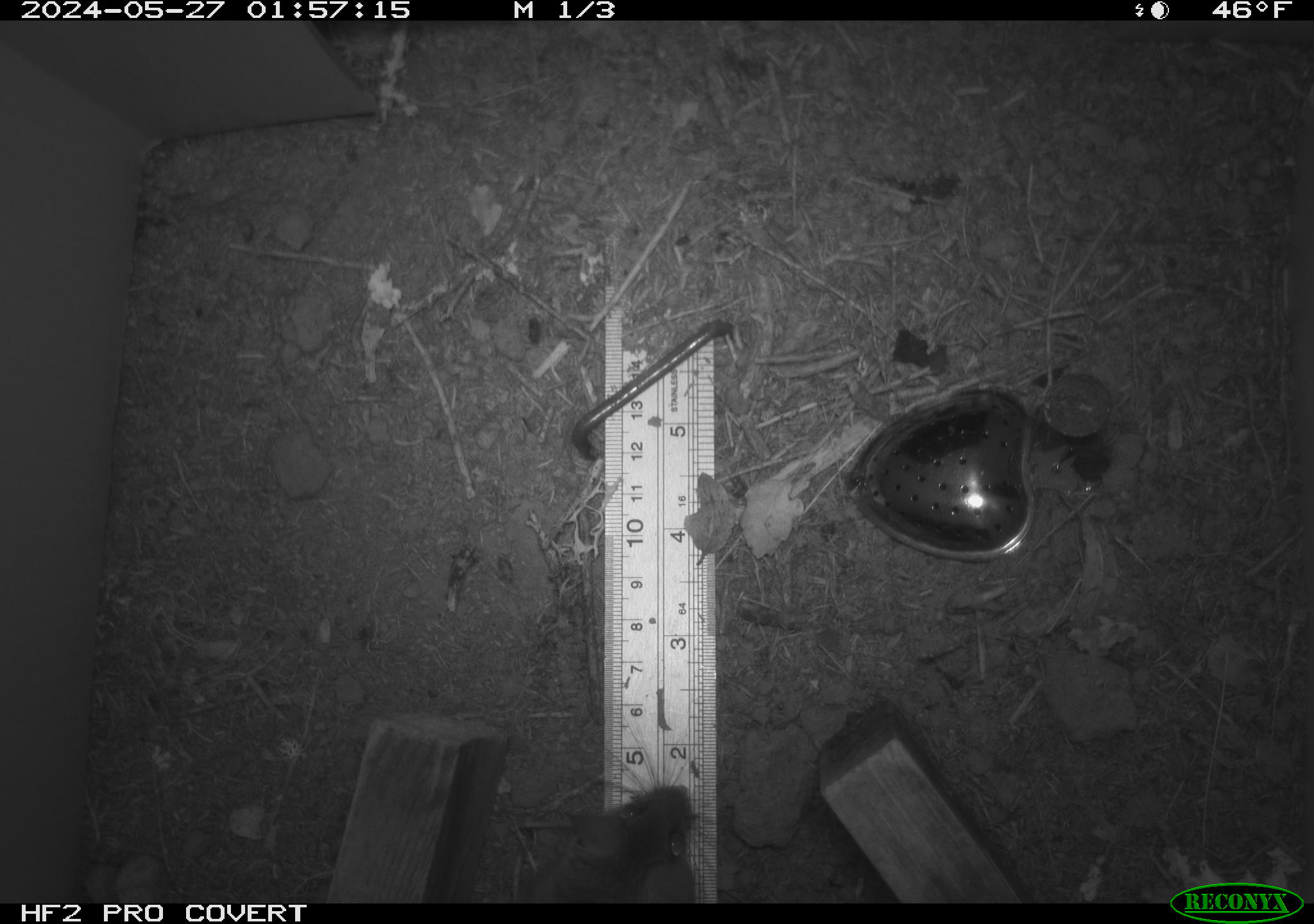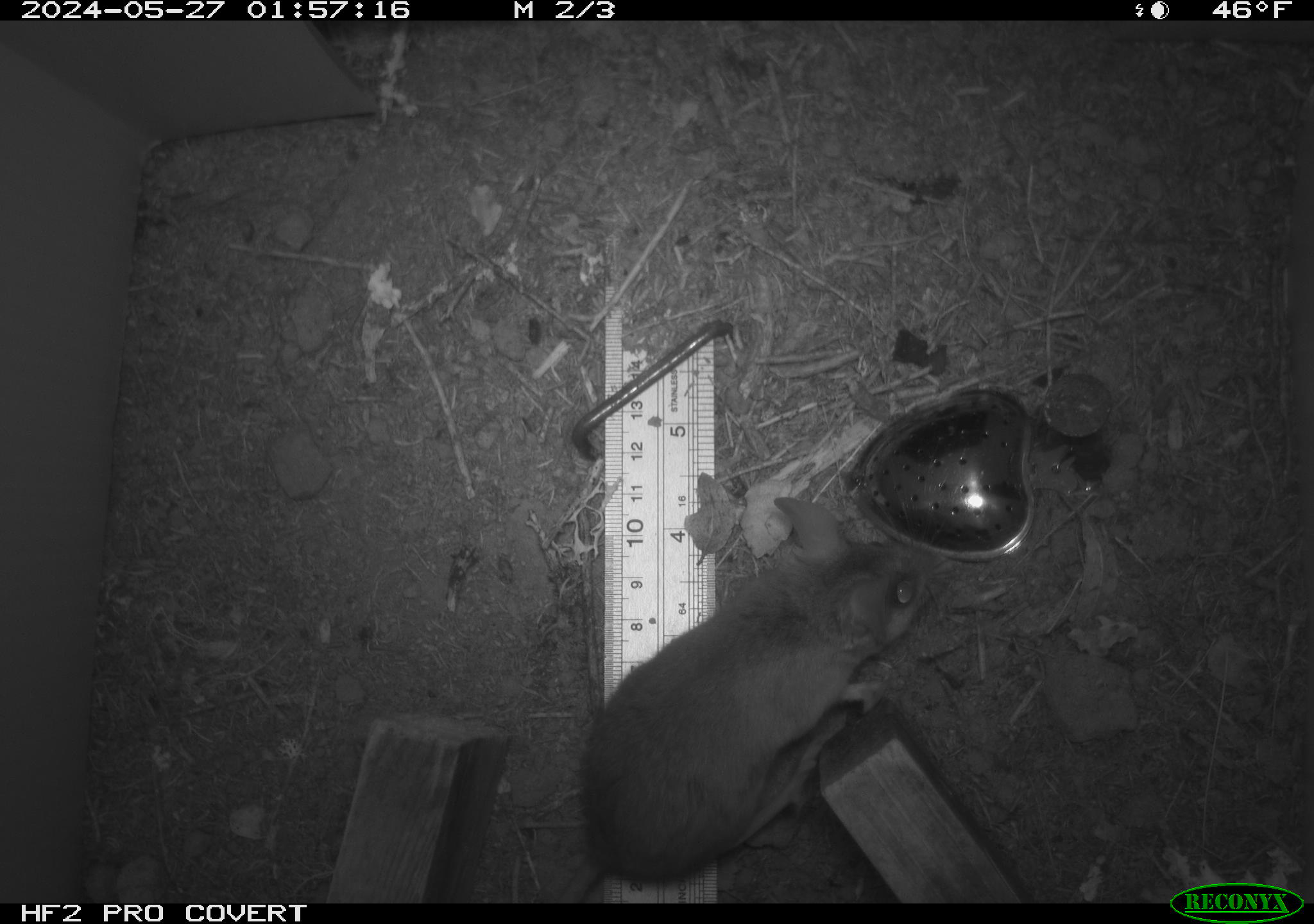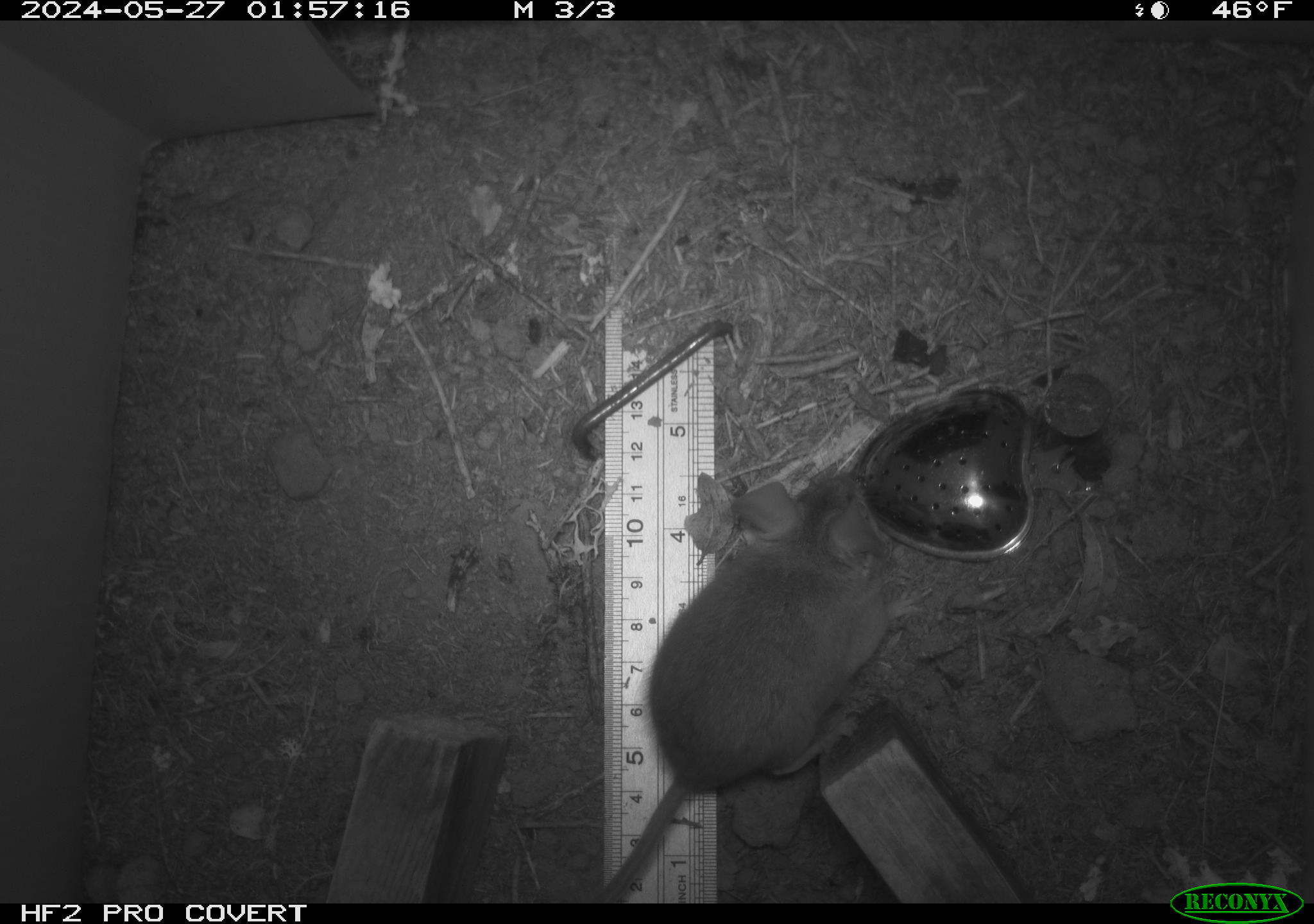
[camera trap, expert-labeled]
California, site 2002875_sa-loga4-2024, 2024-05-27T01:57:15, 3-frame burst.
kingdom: Animalia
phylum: Chordata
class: Mammalia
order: Rodentia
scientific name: Rodentia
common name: mouse species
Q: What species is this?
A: Mouse species (Rodentia).